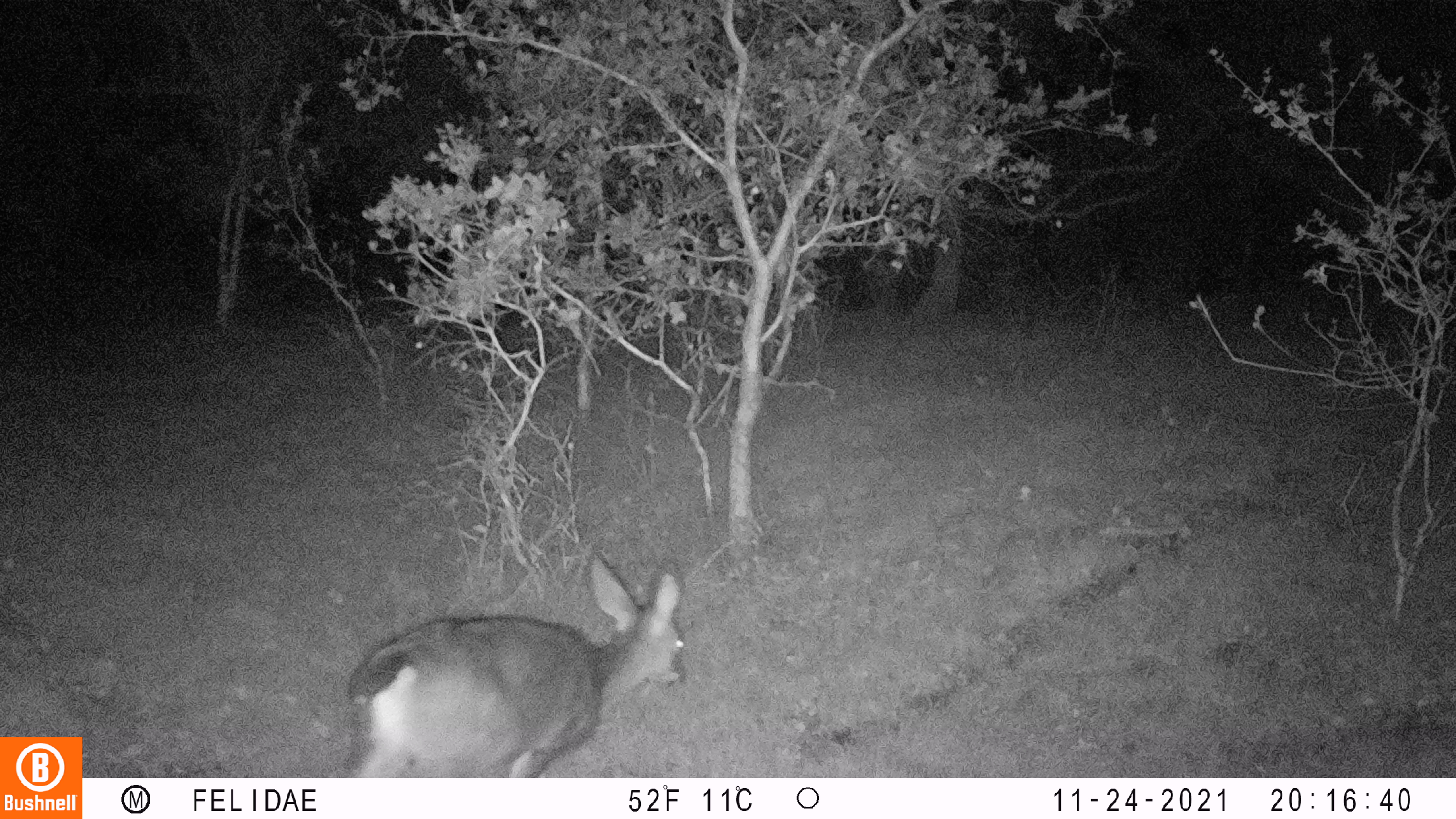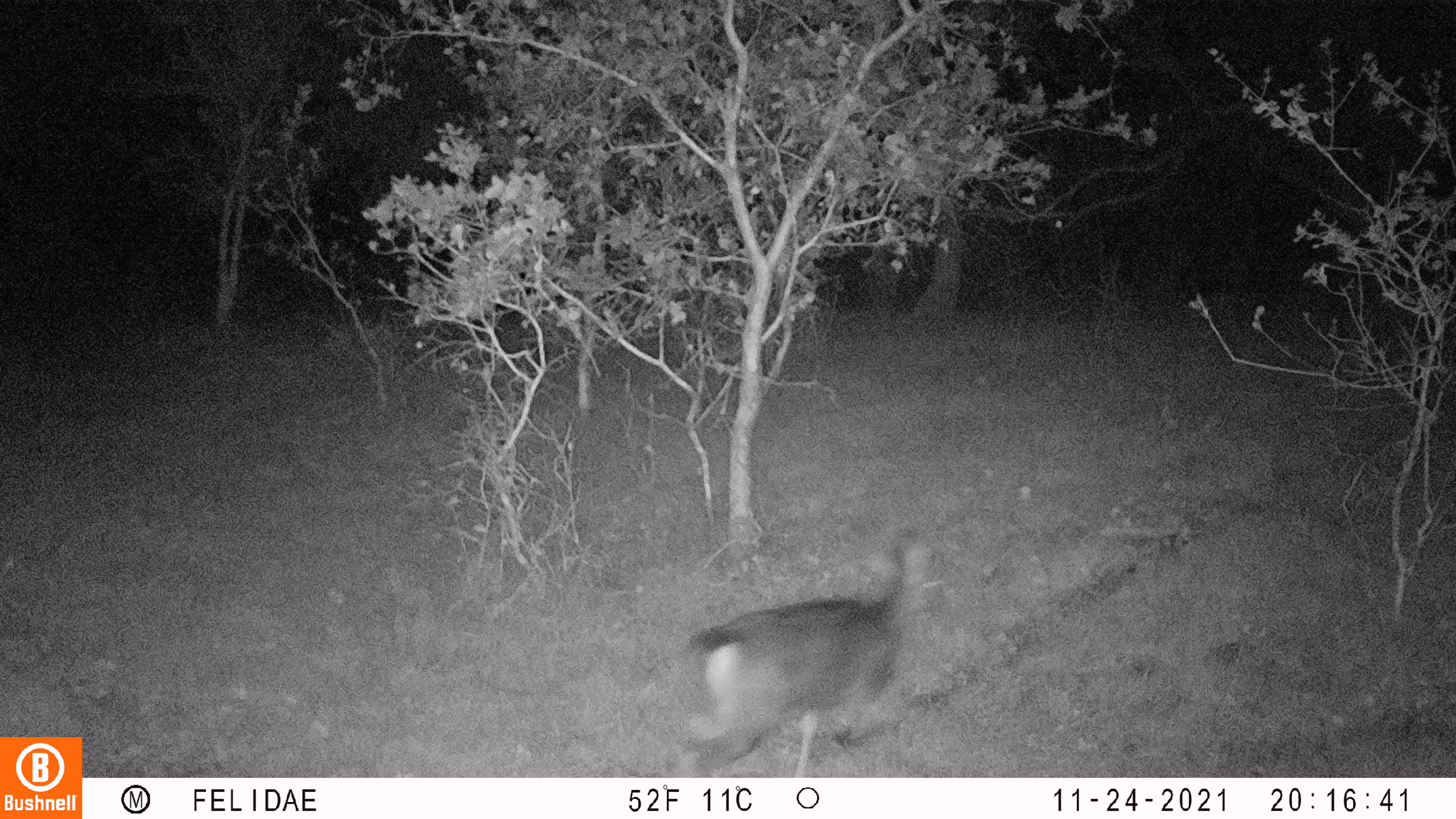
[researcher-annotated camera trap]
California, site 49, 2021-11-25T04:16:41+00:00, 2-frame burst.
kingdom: Animalia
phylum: Chordata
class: Mammalia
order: Artiodactyla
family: Cervidae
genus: Odocoileus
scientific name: Odocoileus hemionus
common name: mule deer